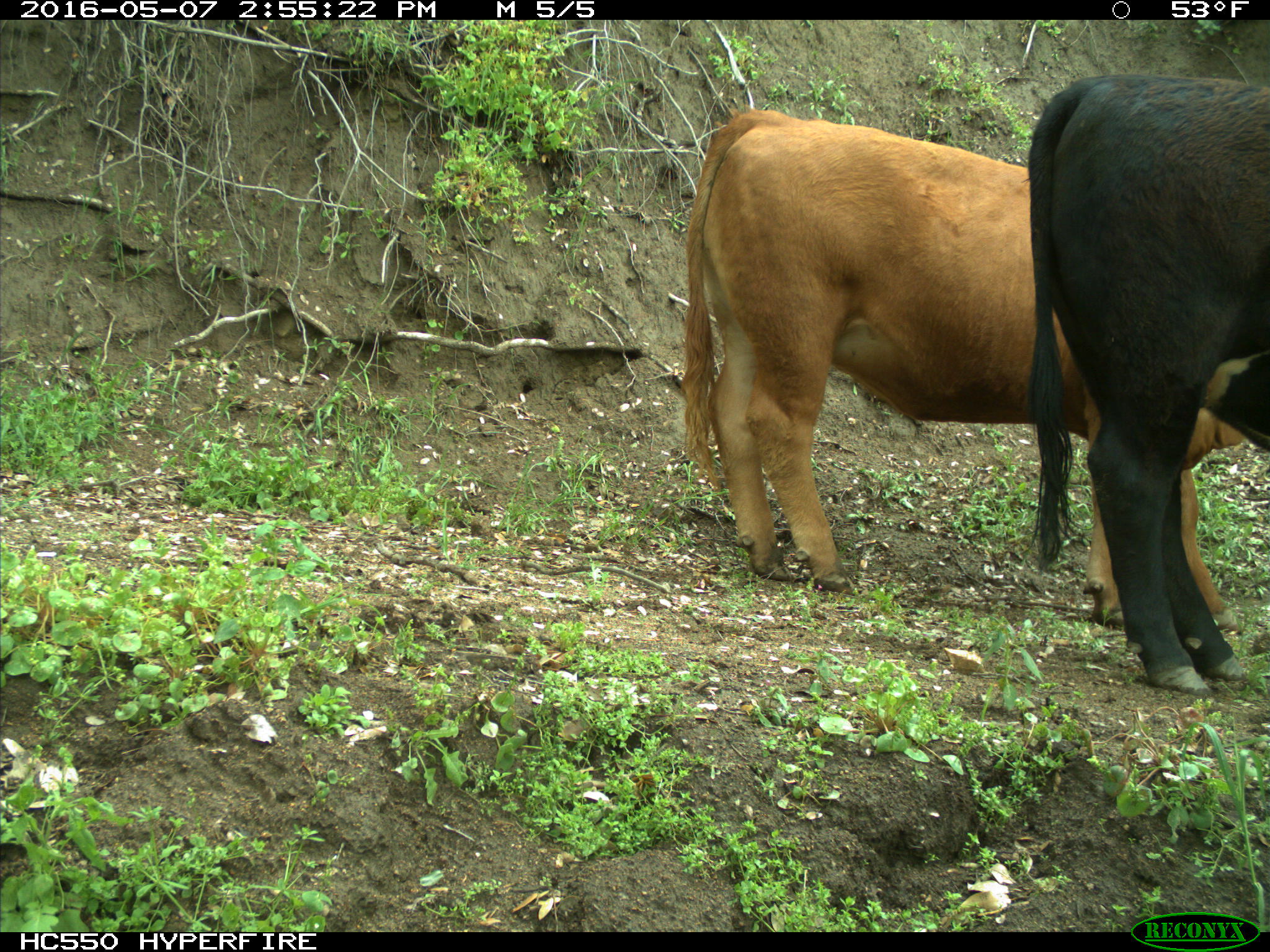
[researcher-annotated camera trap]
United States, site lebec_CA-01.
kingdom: Animalia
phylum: Chordata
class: Mammalia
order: Artiodactyla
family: Bovidae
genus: Bos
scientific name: Bos taurus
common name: domestic cow